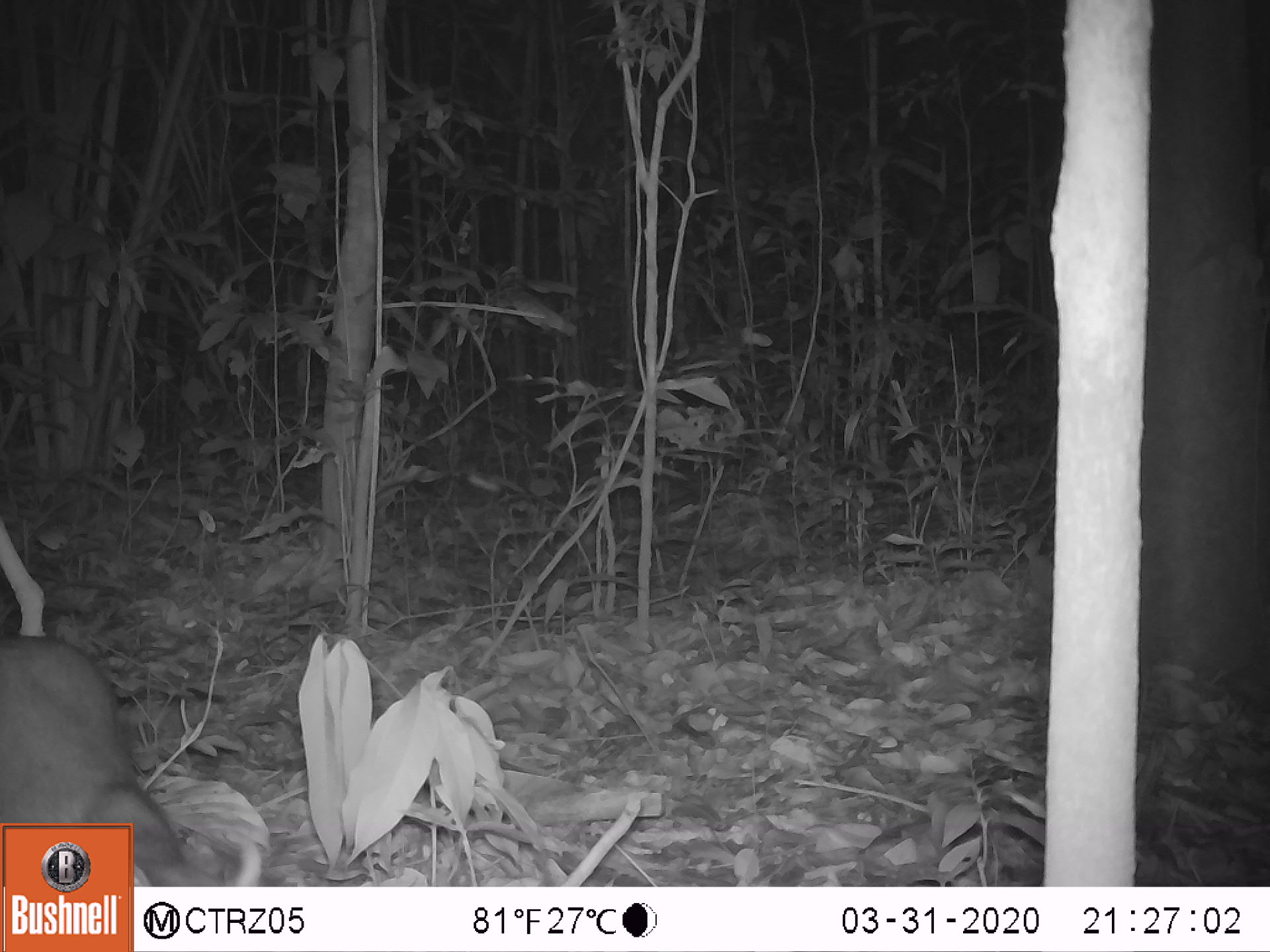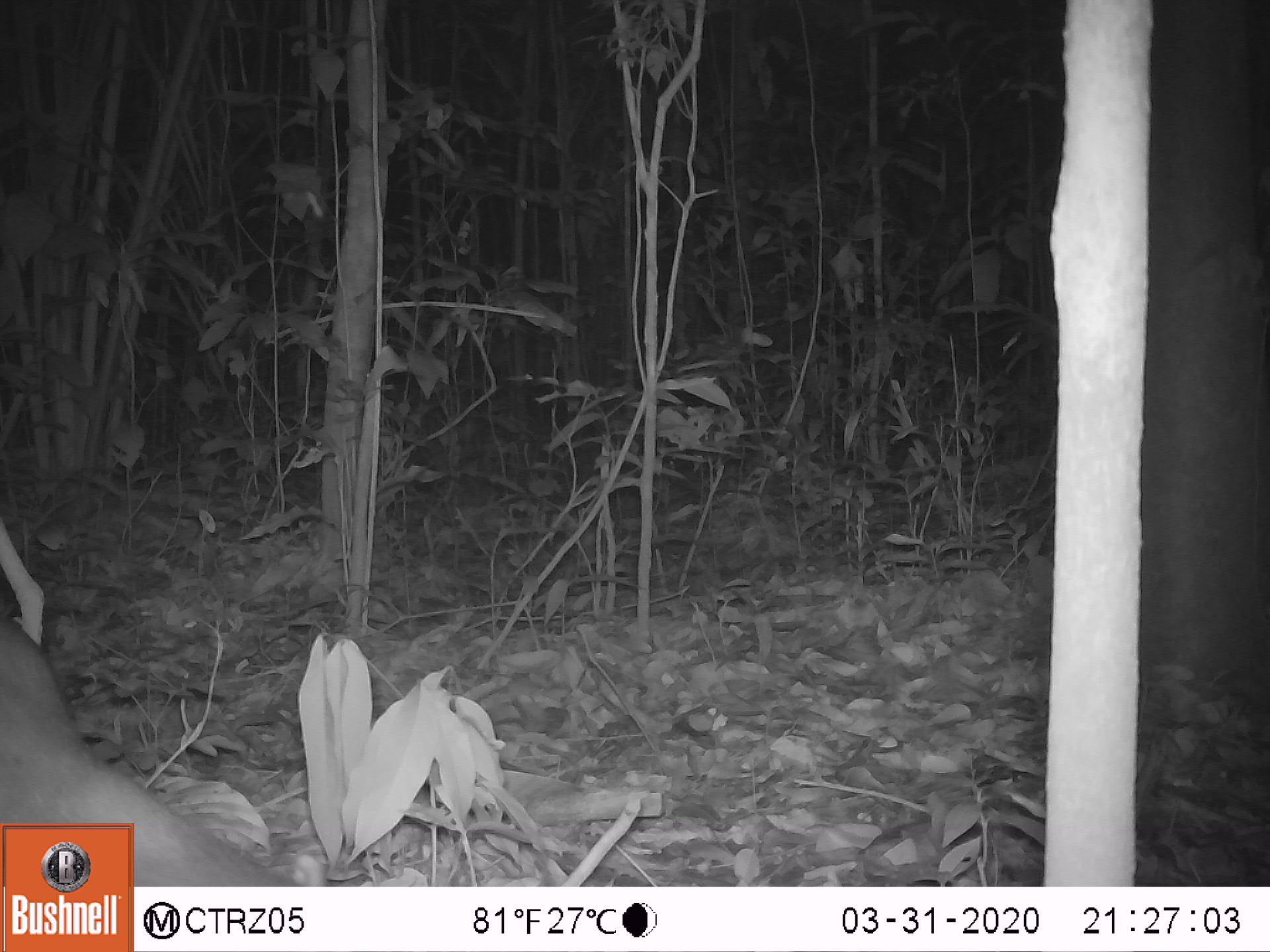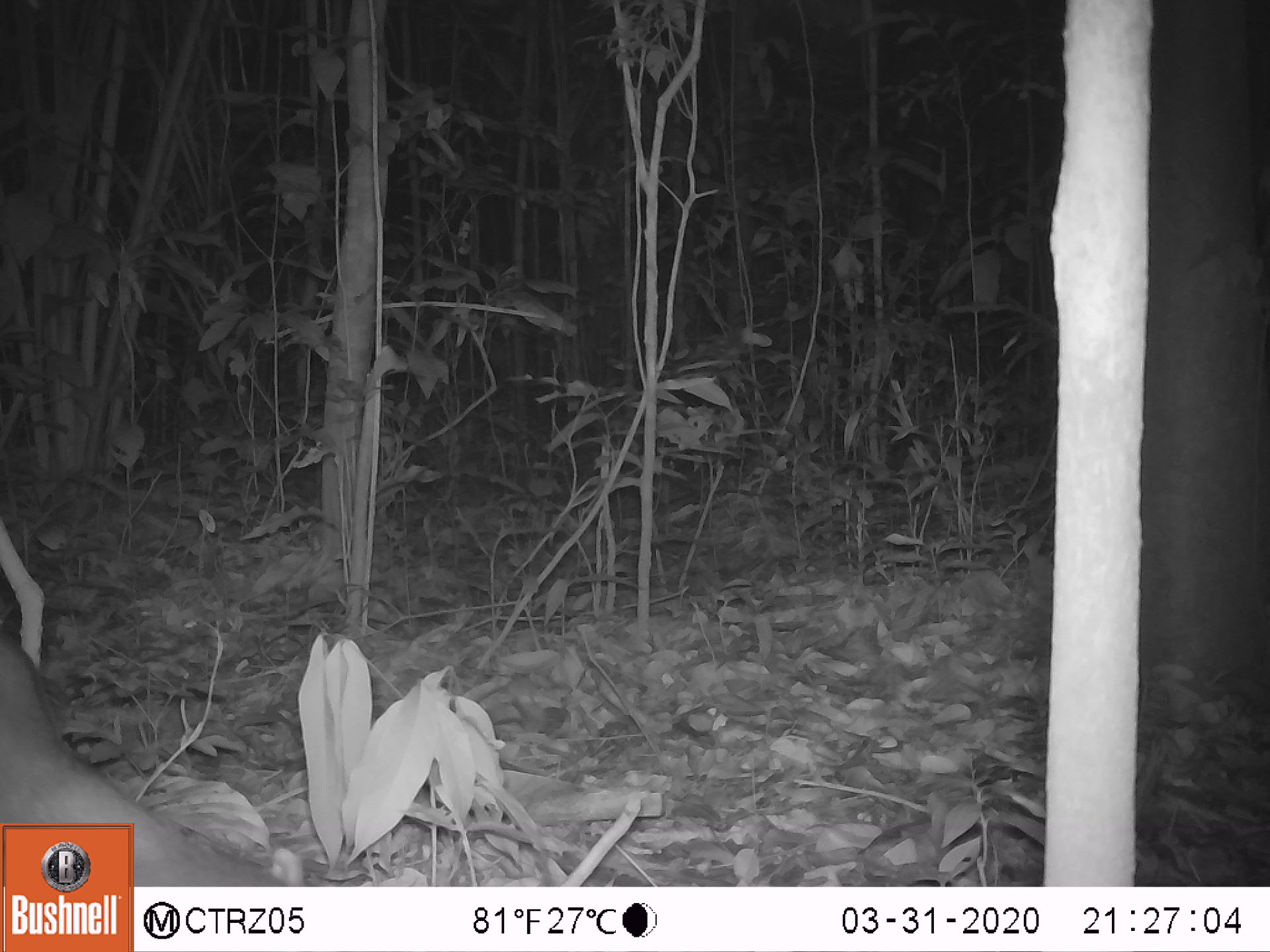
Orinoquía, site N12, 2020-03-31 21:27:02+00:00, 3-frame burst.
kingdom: Animalia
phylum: Chordata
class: Mammalia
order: Rodentia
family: Cuniculidae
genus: Cuniculus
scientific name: Cuniculus paca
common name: spotted paca